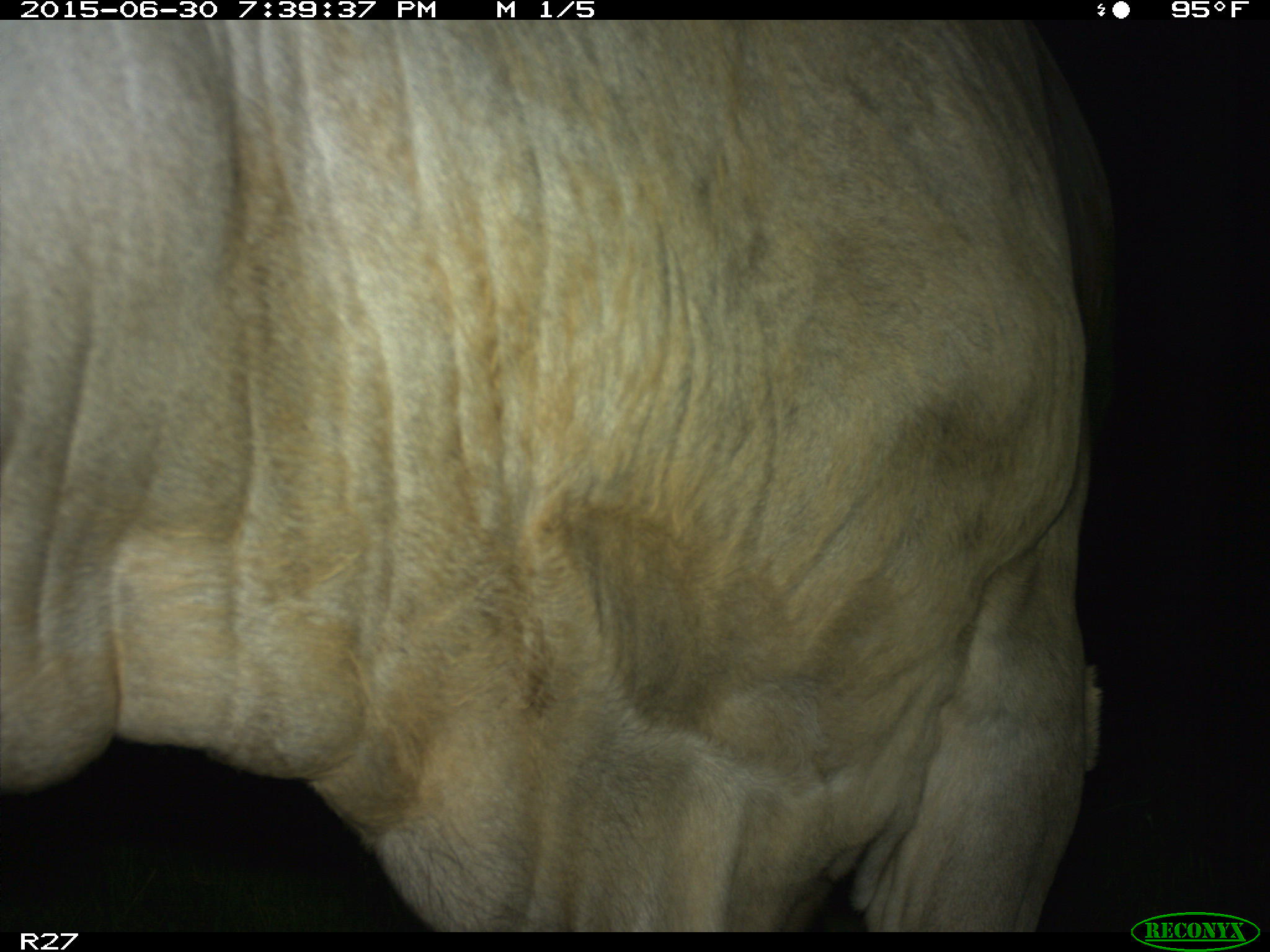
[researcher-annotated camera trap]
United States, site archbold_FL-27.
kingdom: Animalia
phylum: Chordata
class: Mammalia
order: Artiodactyla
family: Bovidae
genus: Bos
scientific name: Bos taurus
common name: domestic cow